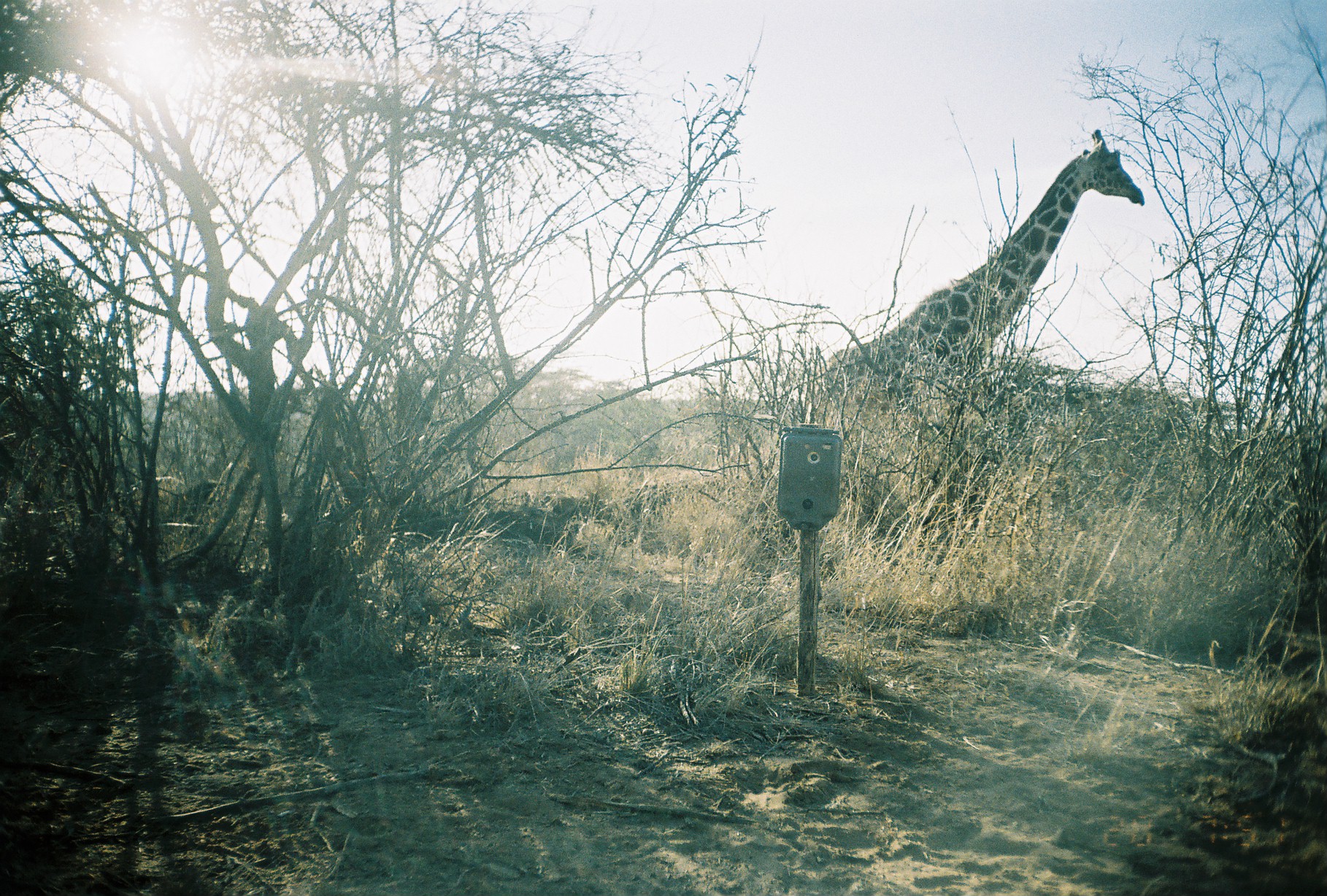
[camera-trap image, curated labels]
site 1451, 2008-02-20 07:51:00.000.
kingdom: Animalia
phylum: Chordata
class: Mammalia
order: Artiodactyla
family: Giraffidae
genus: Giraffa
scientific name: Giraffa camelopardalis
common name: giraffe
Giraffa camelopardalis (giraffe), count 1.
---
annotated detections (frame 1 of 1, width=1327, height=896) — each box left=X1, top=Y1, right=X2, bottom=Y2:
giraffa camelopardalis: left=817, top=125, right=1144, bottom=416